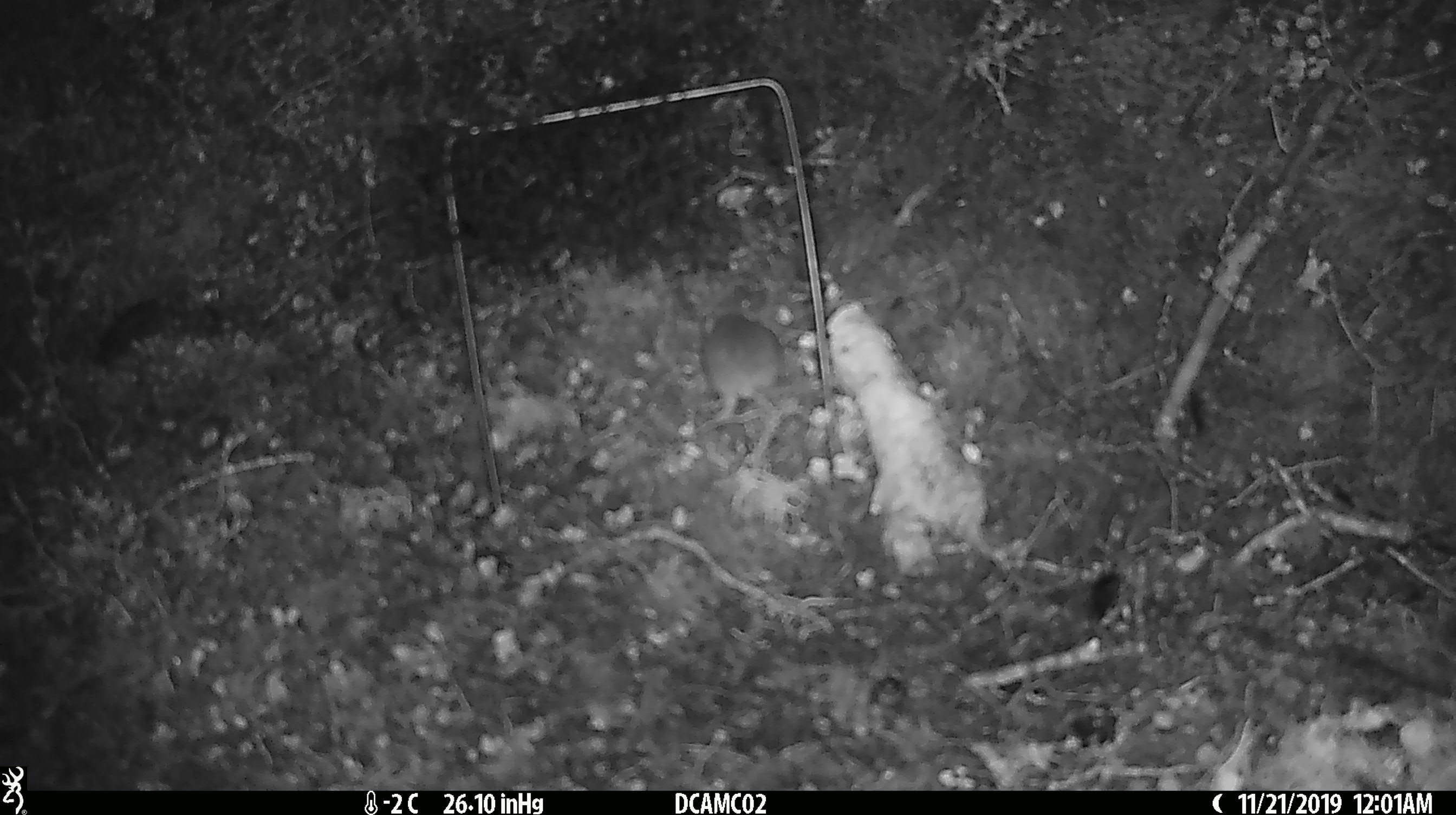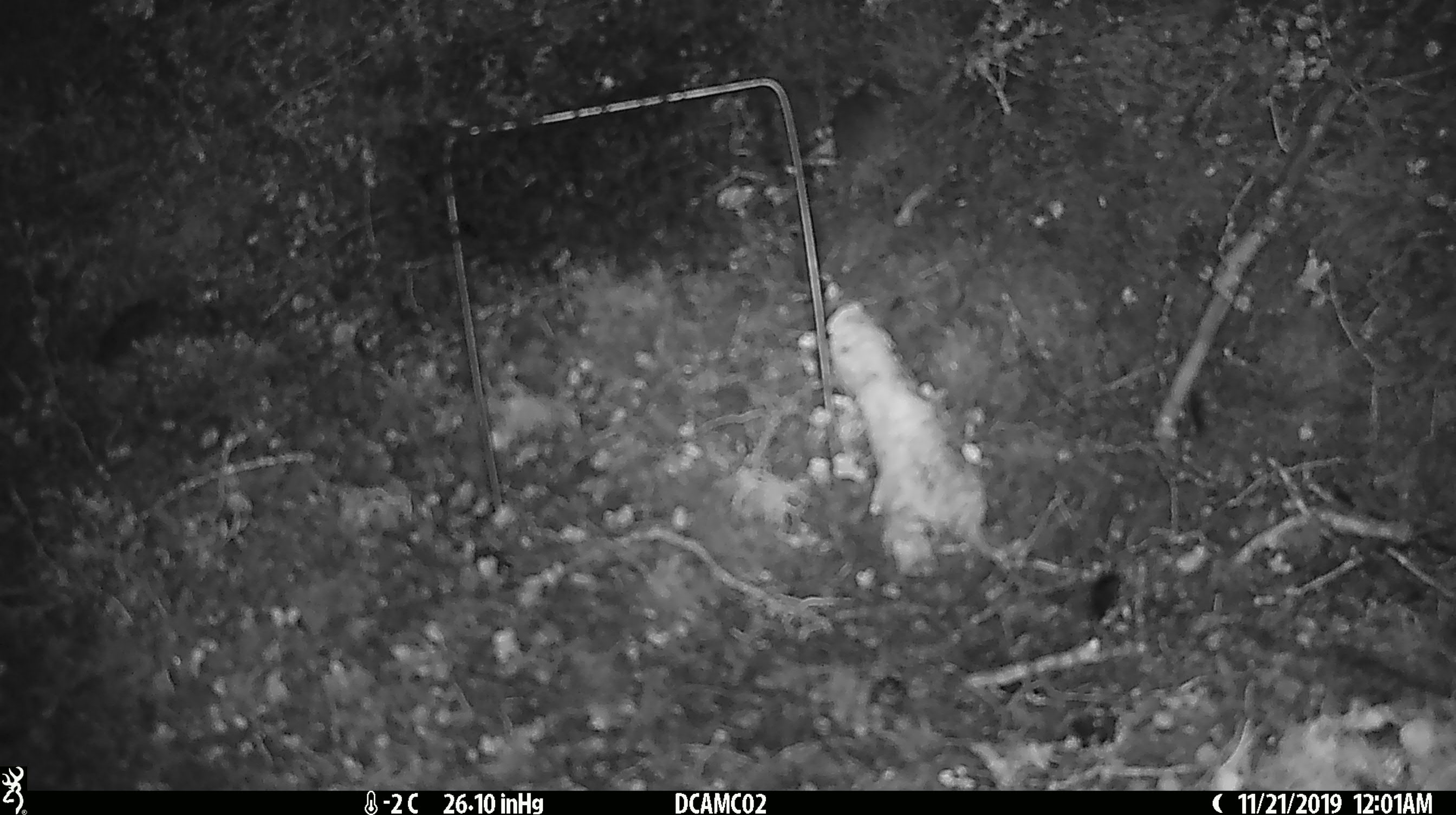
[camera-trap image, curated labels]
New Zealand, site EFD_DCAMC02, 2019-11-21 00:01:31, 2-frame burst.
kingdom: Animalia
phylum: Chordata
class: Mammalia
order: Rodentia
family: Muridae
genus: Mus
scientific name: Mus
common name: mouse